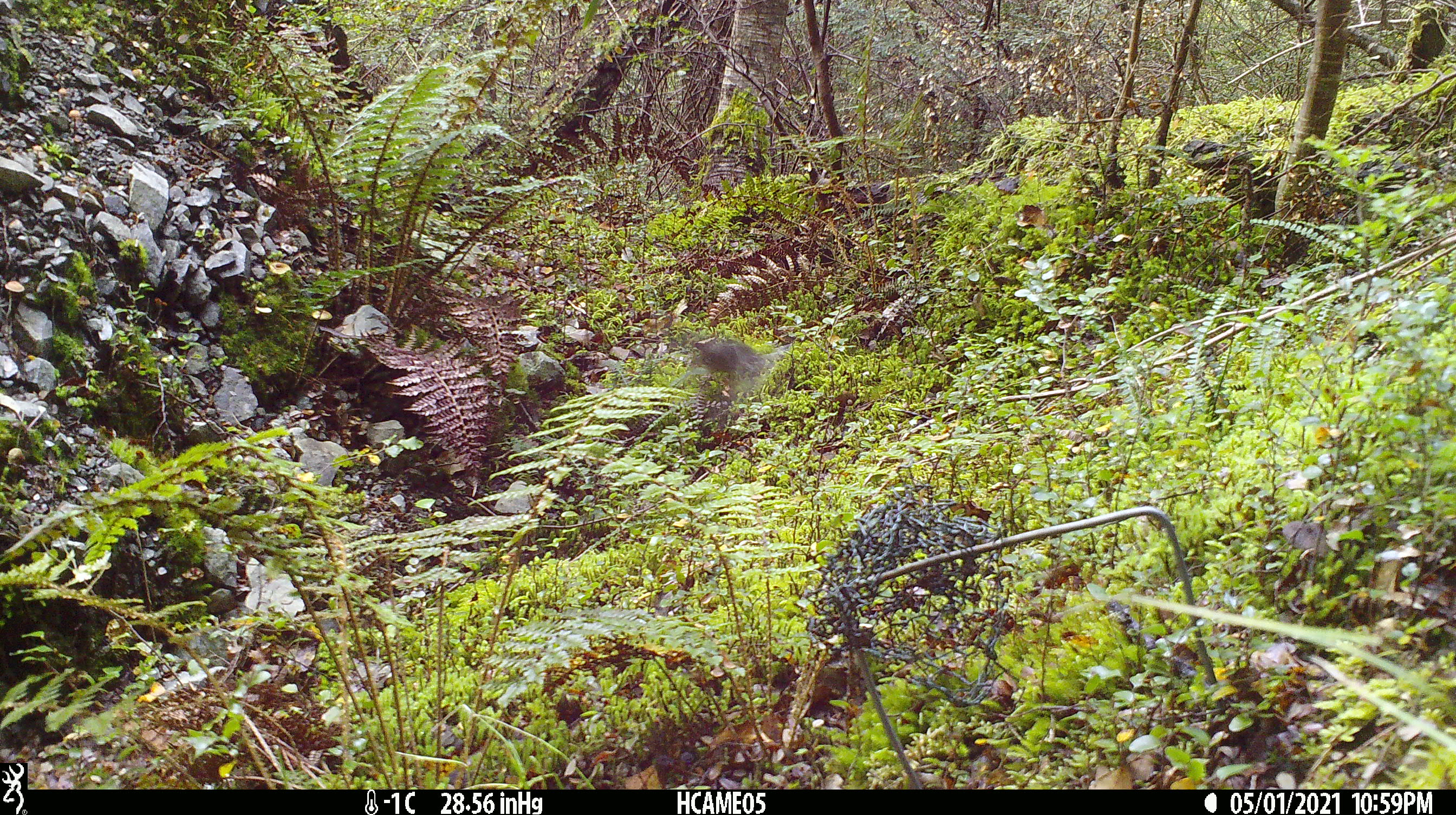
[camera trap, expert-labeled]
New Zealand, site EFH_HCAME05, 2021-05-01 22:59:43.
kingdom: Animalia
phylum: Chordata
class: Aves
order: Passeriformes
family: Petroicidae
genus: Petroica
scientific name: Petroica macrocephala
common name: tomtit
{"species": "tomtit (Petroica macrocephala)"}